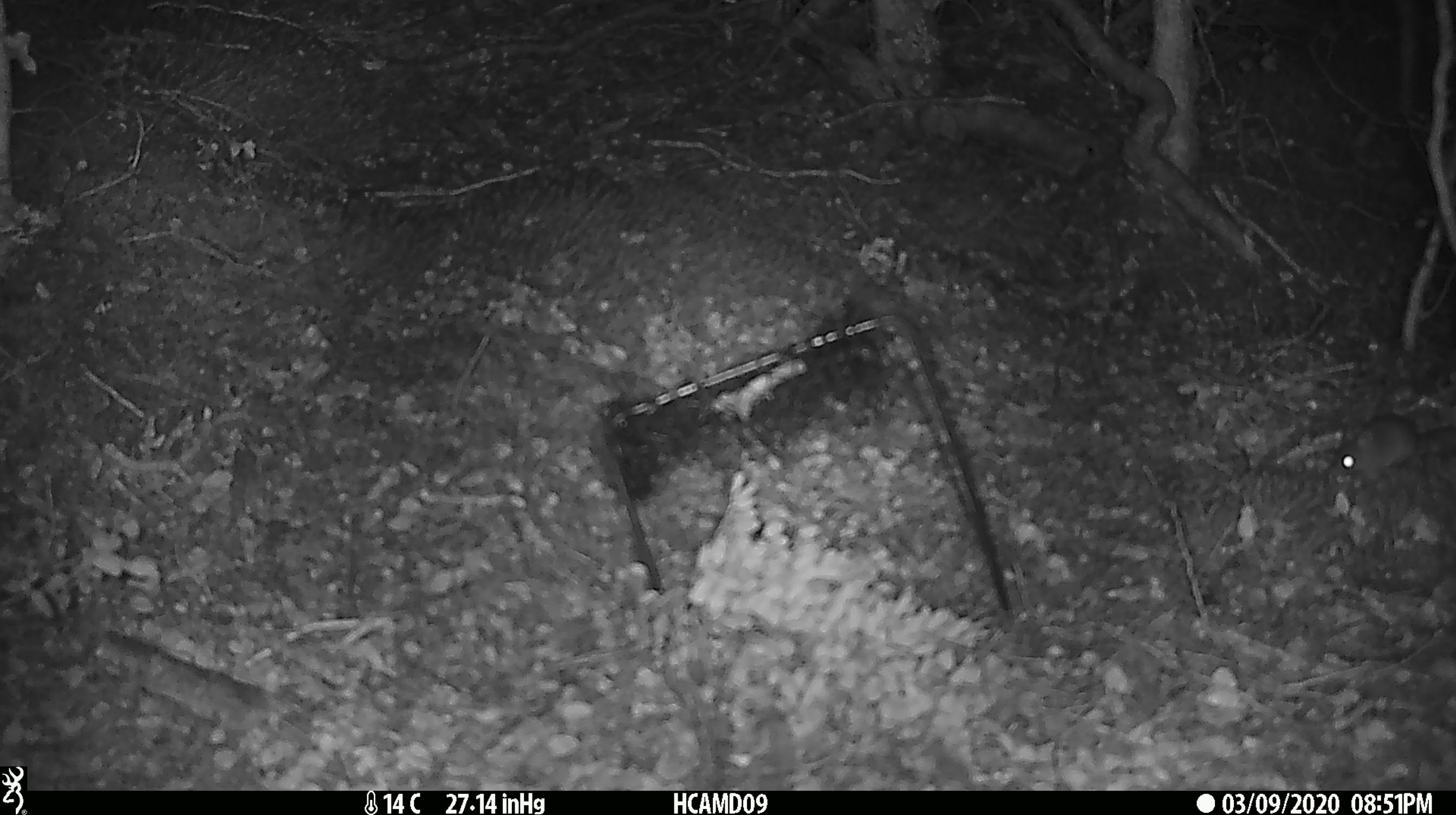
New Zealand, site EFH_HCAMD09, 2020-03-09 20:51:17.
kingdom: Animalia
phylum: Chordata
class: Mammalia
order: Rodentia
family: Muridae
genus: Mus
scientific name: Mus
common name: mouse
Mouse (Mus).